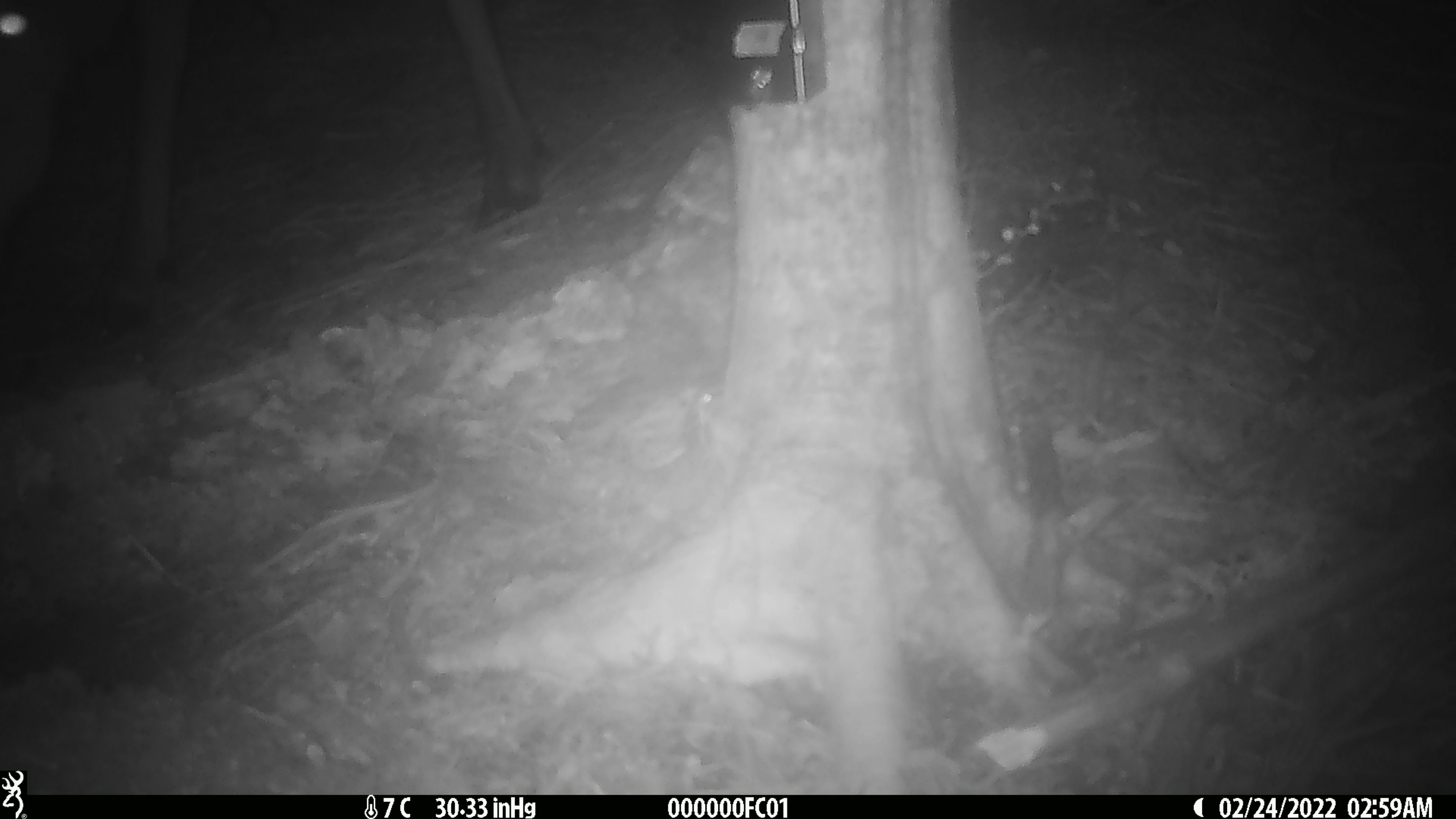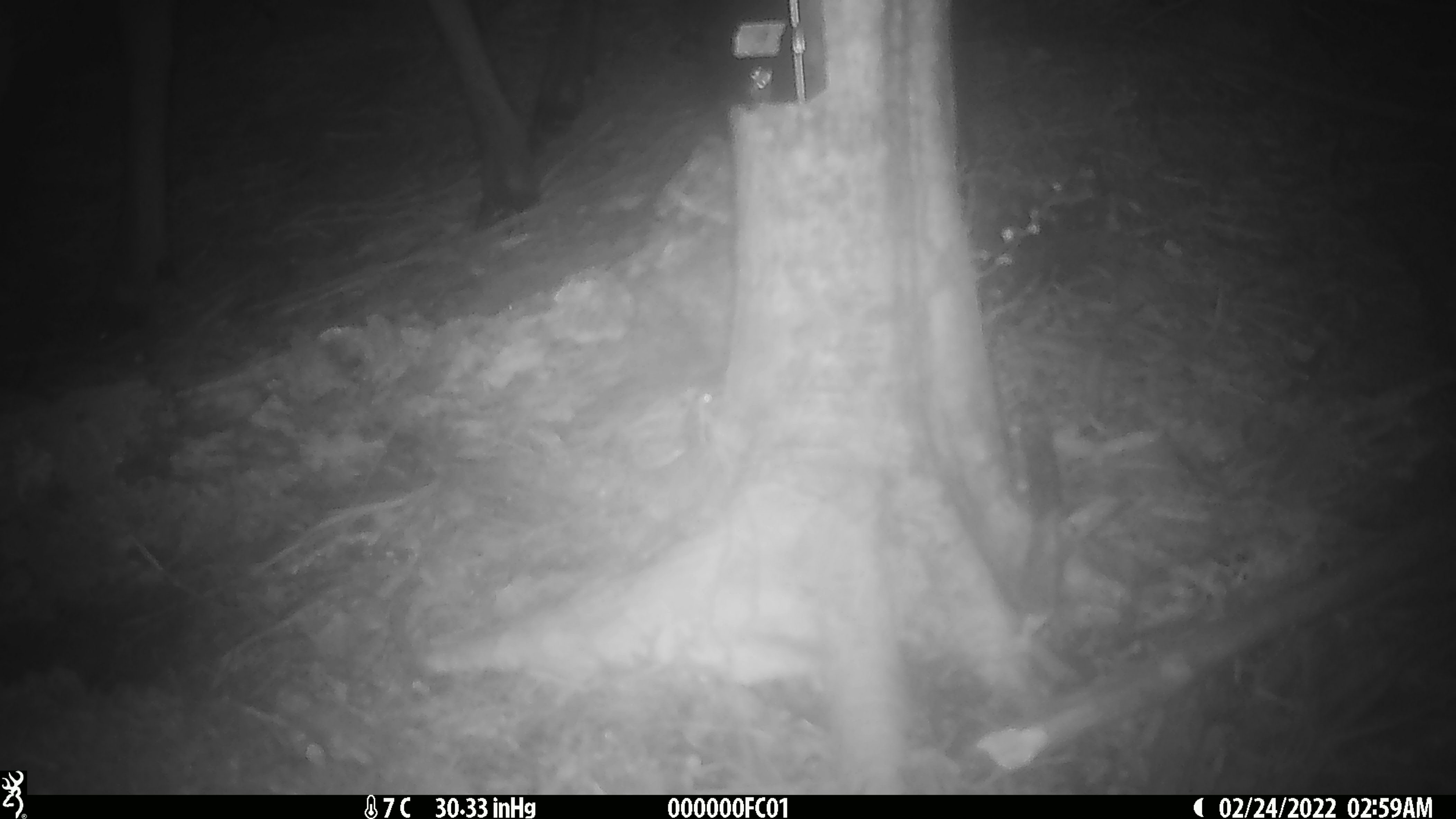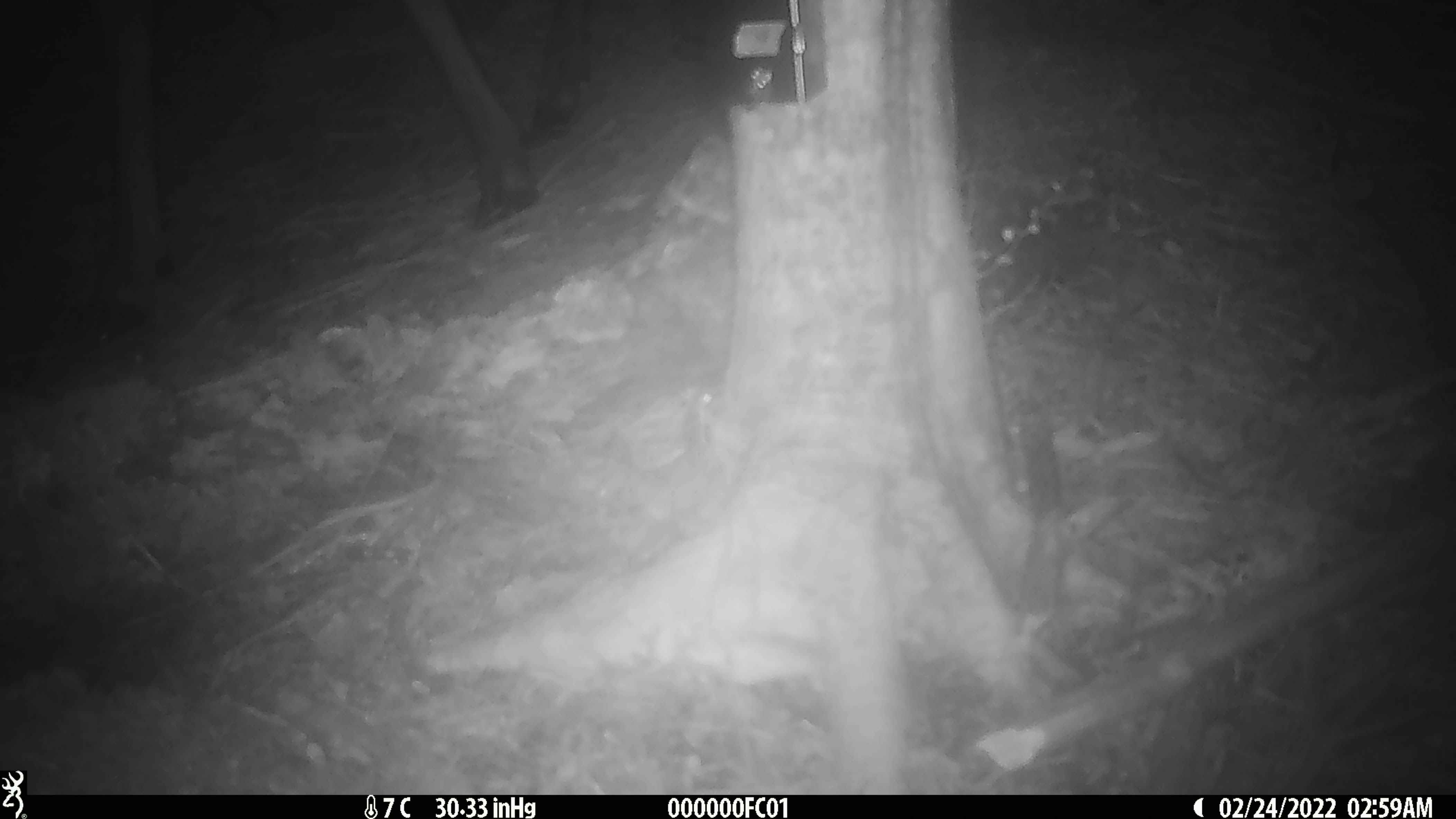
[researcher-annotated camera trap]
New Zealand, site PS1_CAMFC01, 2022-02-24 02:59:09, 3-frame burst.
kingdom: Animalia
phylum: Chordata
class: Mammalia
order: Artiodactyla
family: Cervidae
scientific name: Cervidae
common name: deer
Deer (Cervidae).